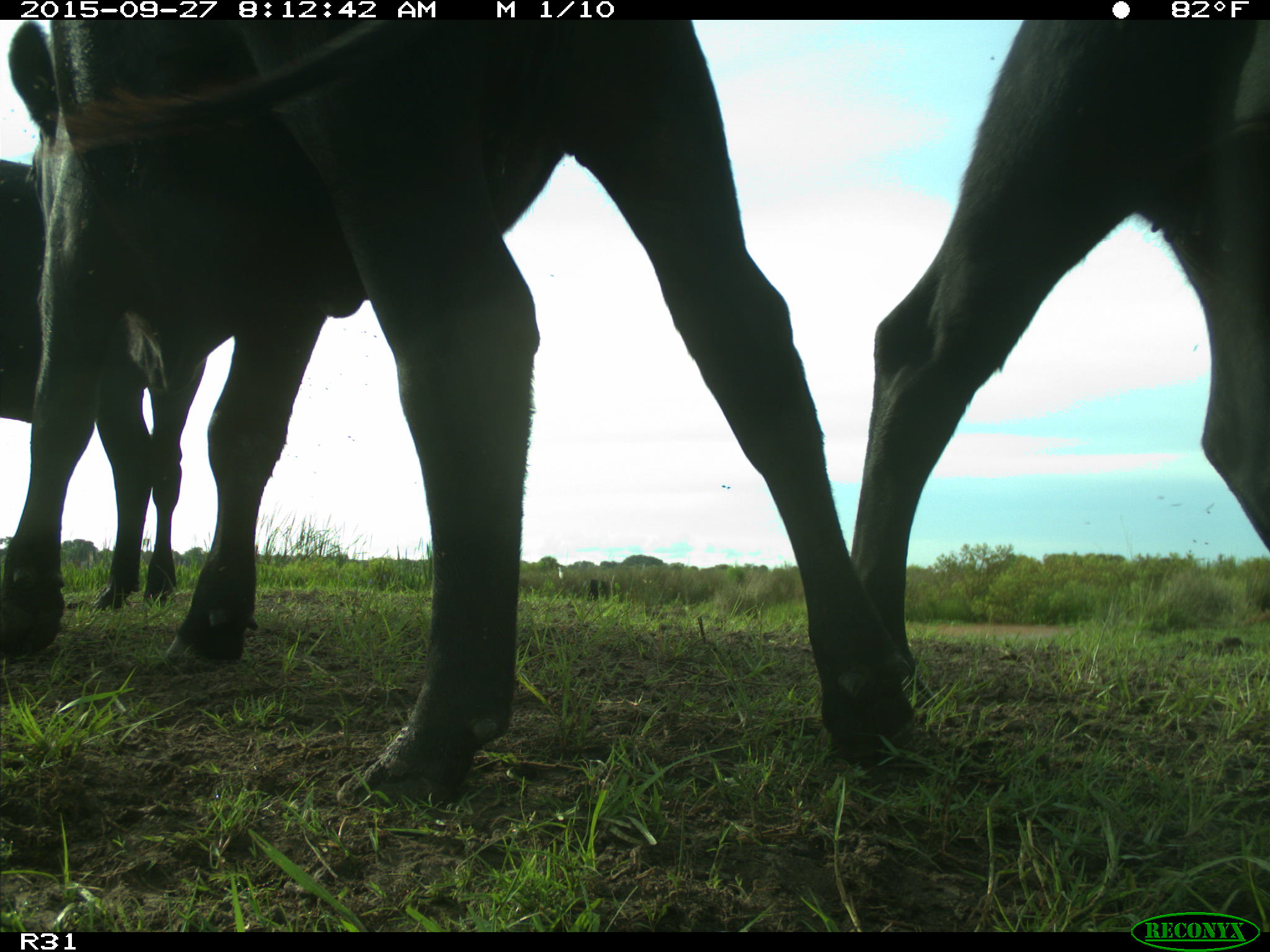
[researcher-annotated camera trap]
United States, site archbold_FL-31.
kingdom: Animalia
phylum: Chordata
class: Mammalia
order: Artiodactyla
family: Bovidae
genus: Bos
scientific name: Bos taurus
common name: domestic cow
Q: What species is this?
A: Bos taurus (domestic cow).